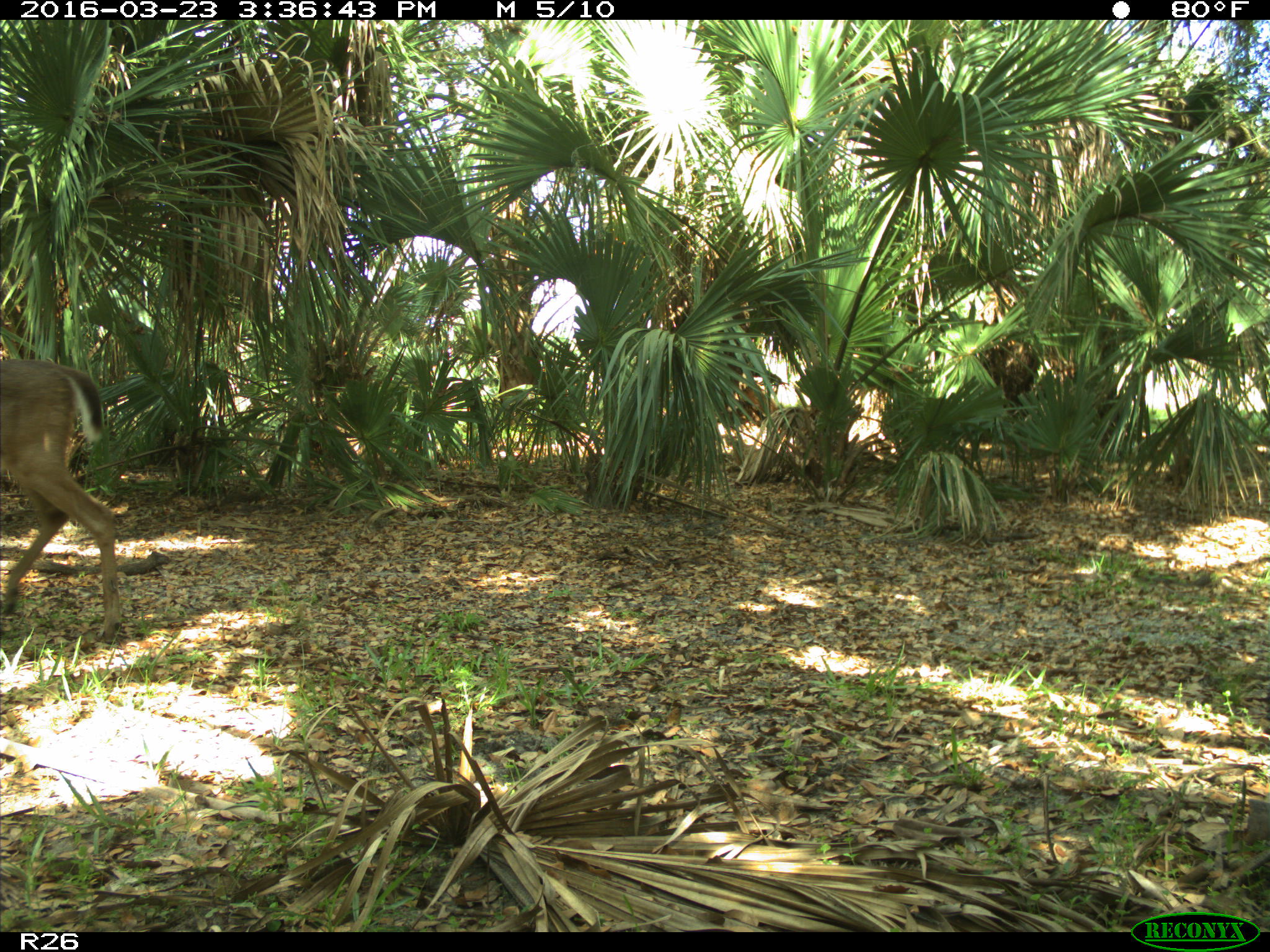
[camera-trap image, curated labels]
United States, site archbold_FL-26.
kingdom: Animalia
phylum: Chordata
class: Mammalia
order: Artiodactyla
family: Cervidae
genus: Odocoileus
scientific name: Odocoileus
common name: deer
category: unidentified deer